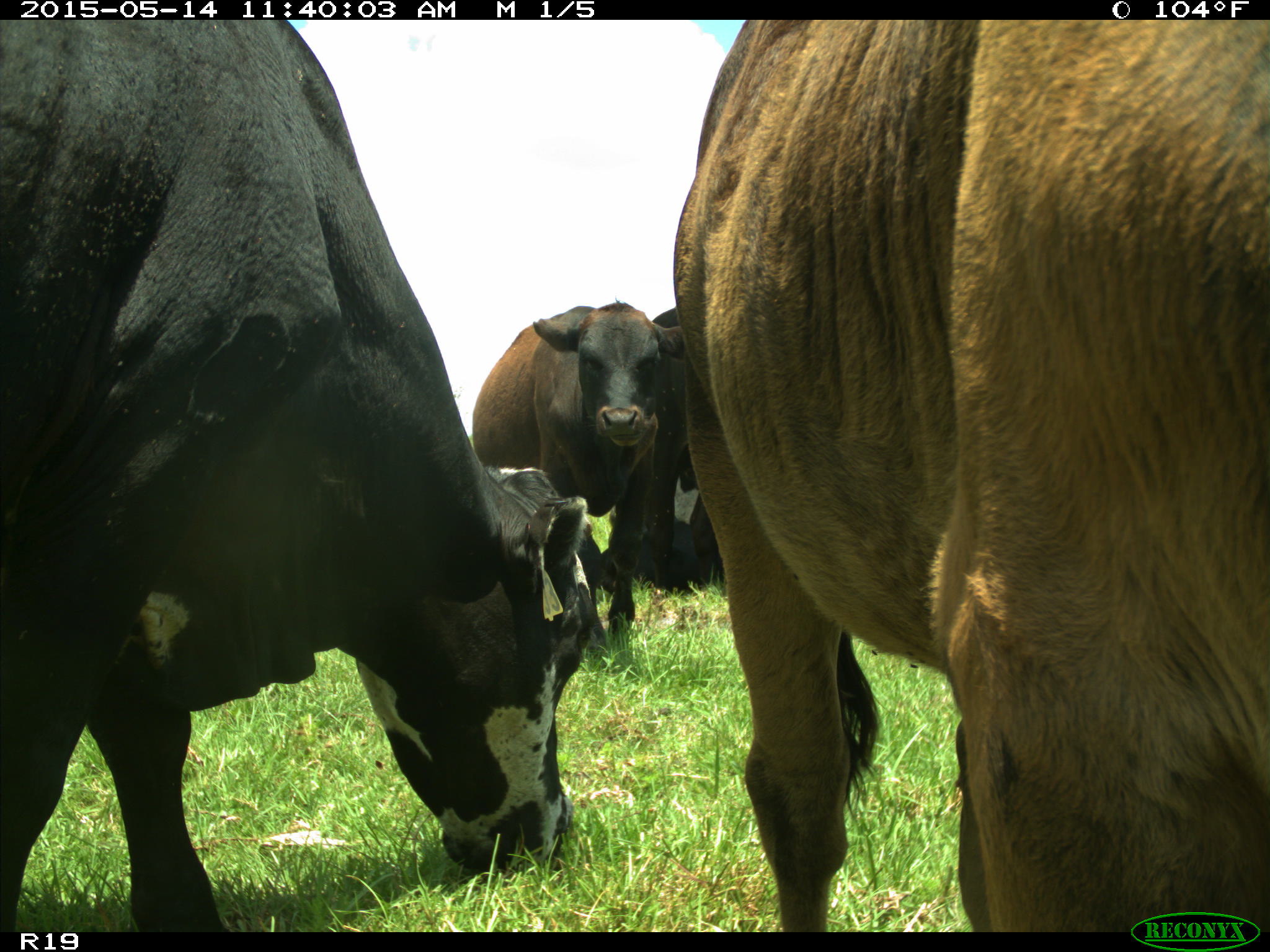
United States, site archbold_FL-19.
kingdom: Animalia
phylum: Chordata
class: Mammalia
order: Artiodactyla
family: Bovidae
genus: Bos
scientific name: Bos taurus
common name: domestic cow